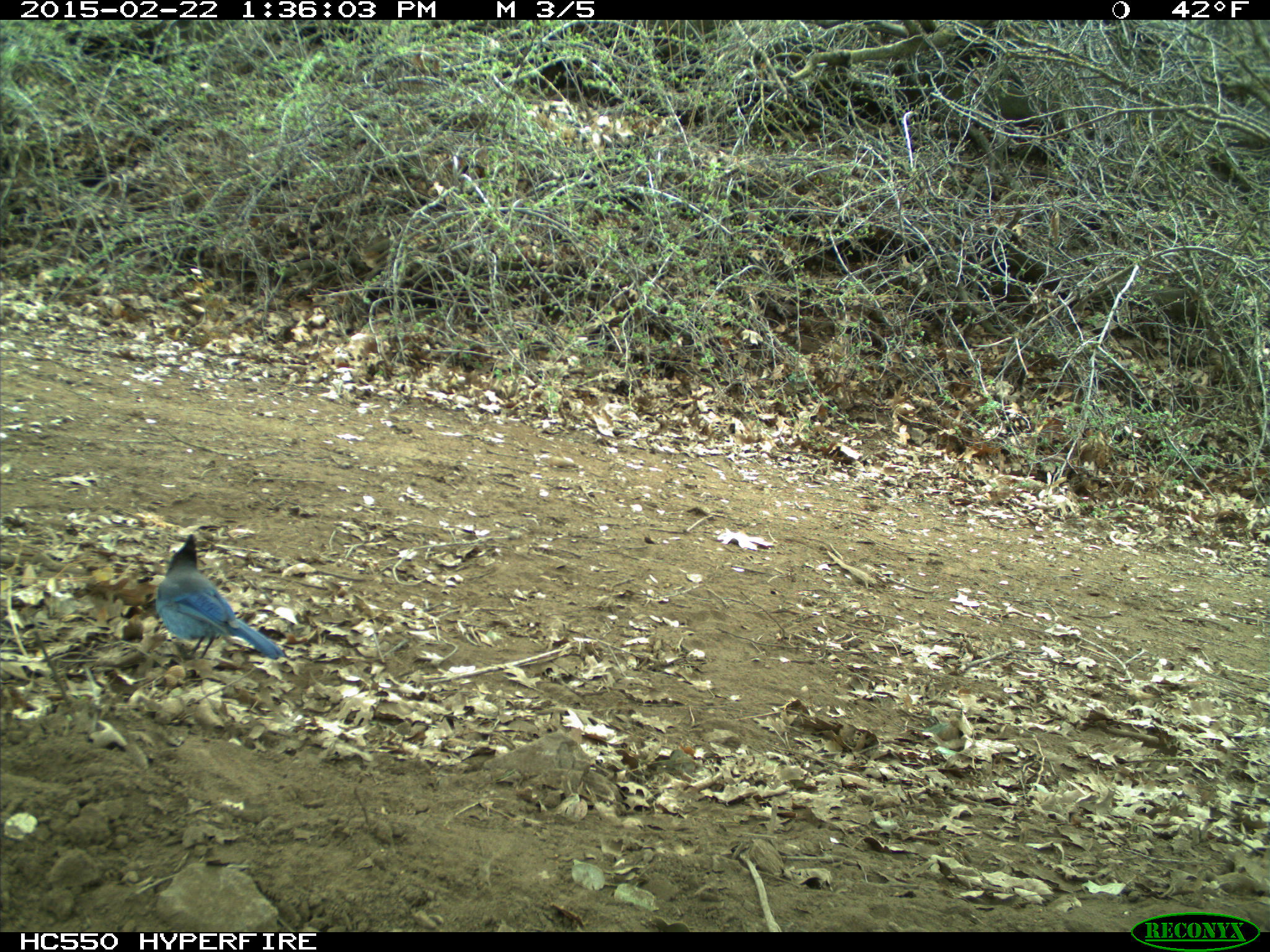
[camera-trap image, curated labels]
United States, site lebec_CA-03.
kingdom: Animalia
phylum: Chordata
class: Aves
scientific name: Aves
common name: birds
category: unidentified bird